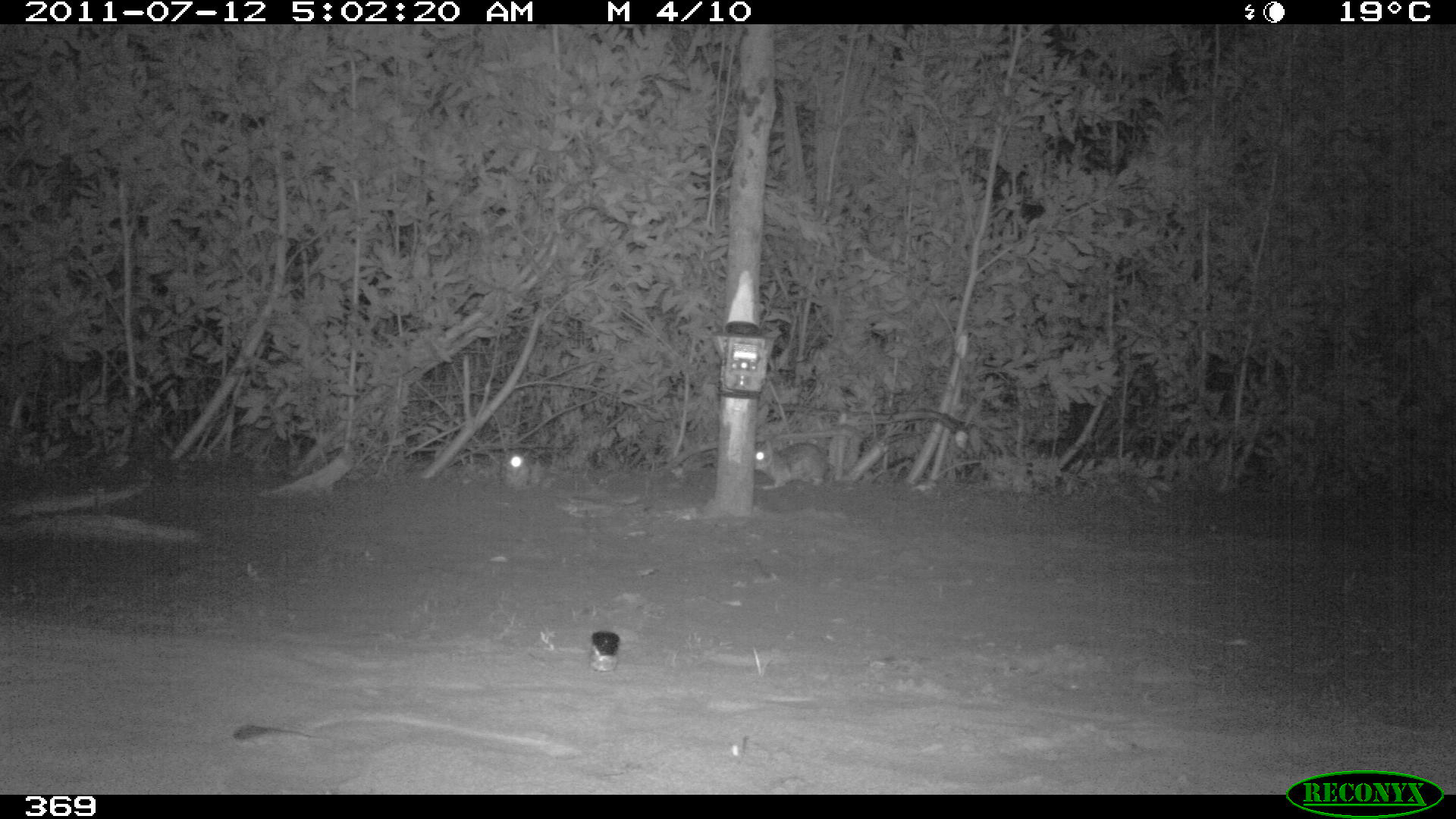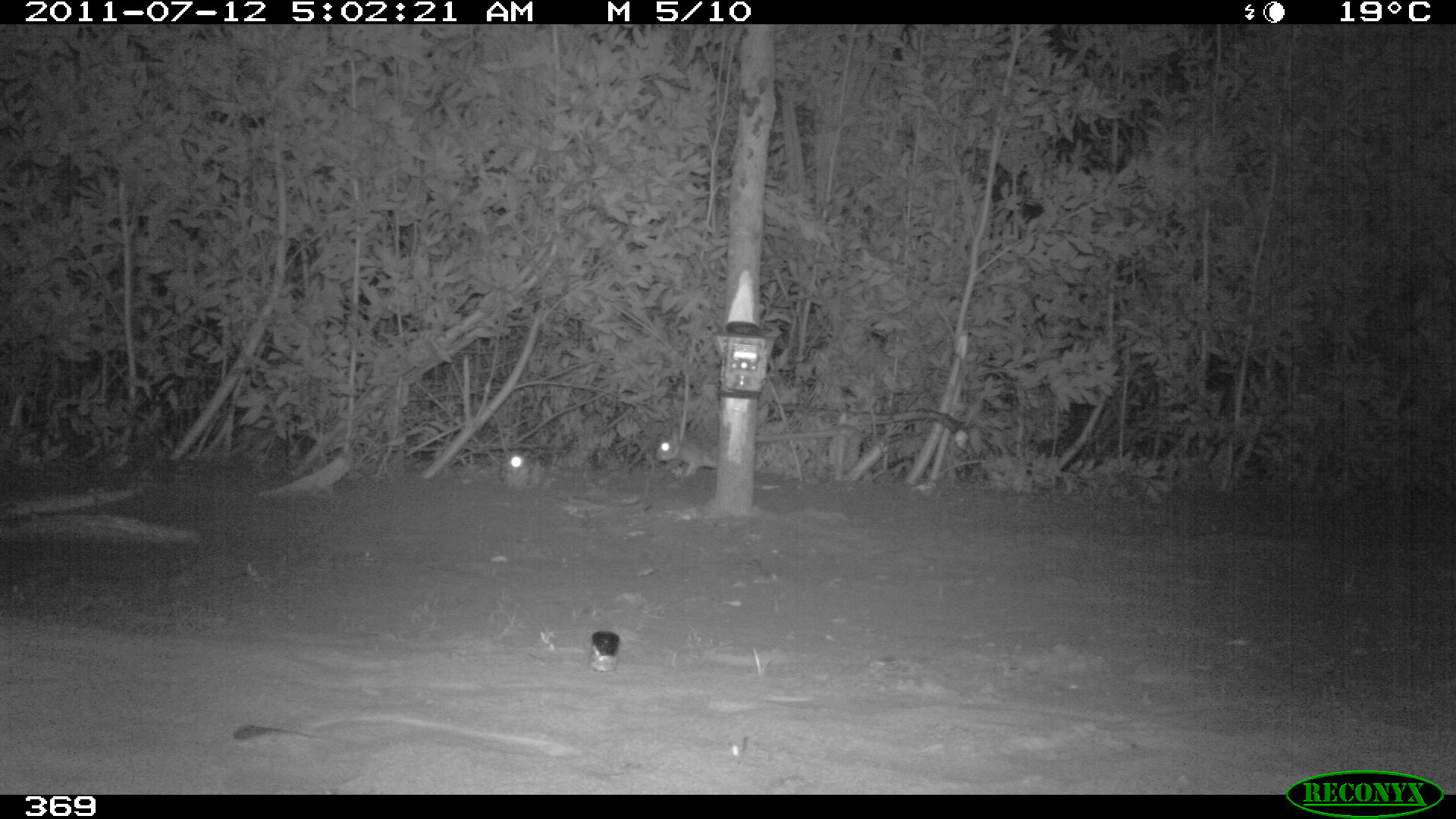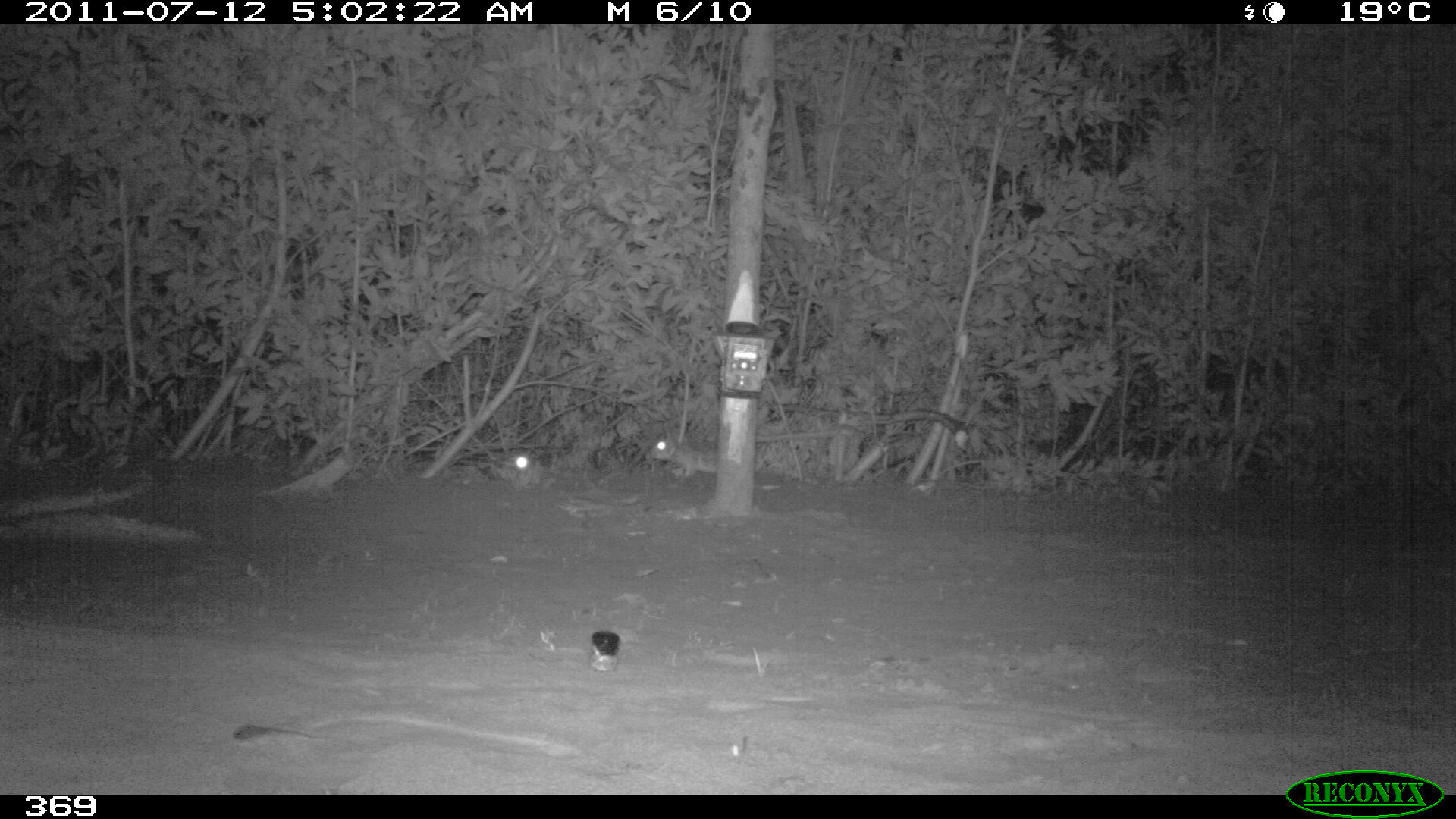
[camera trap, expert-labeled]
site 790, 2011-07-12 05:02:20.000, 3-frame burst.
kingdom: Animalia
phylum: Chordata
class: Mammalia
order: Lagomorpha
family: Leporidae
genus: Sylvilagus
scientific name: Sylvilagus brasiliensis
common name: tapeti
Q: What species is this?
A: Sylvilagus brasiliensis (tapeti).